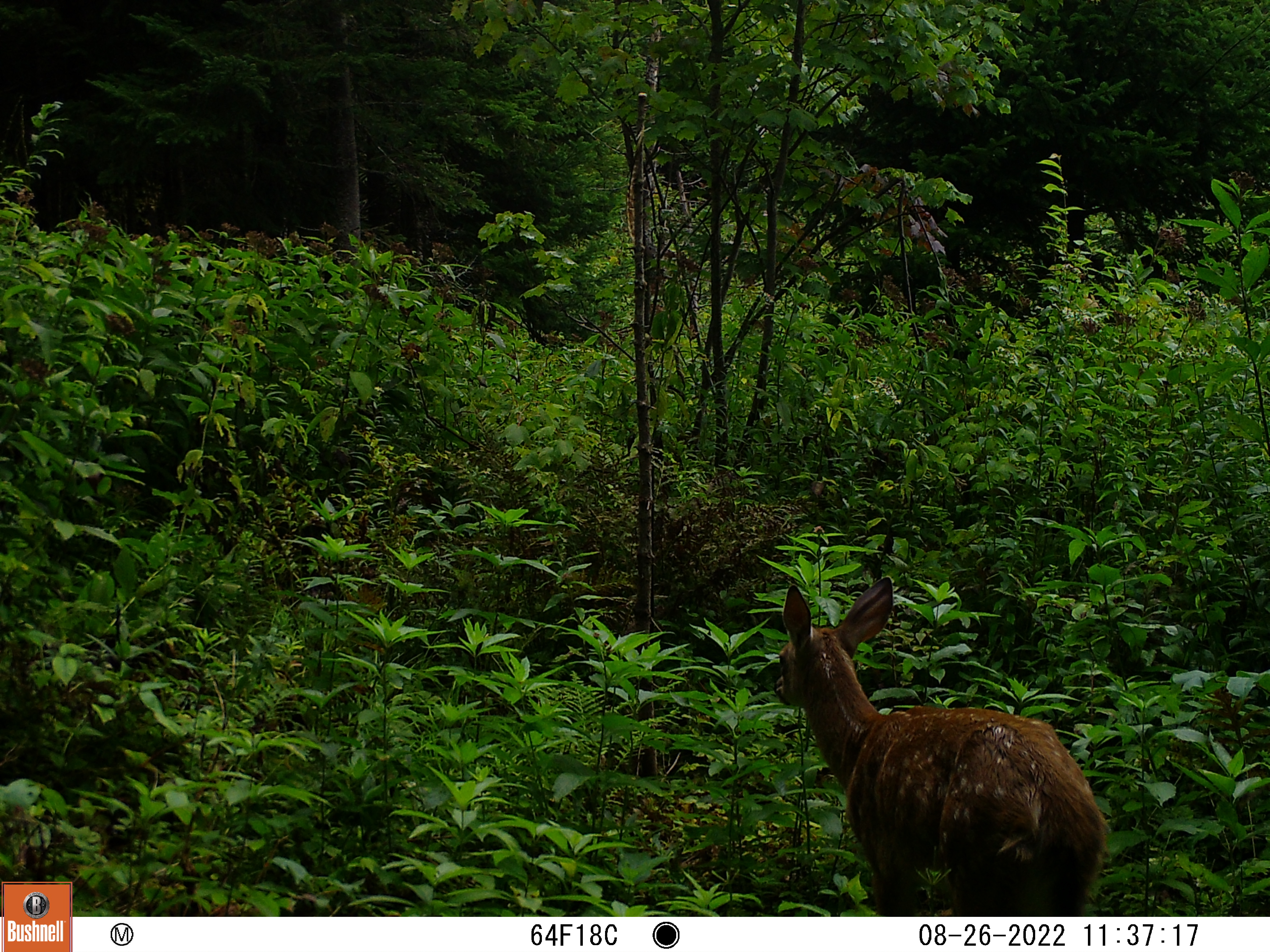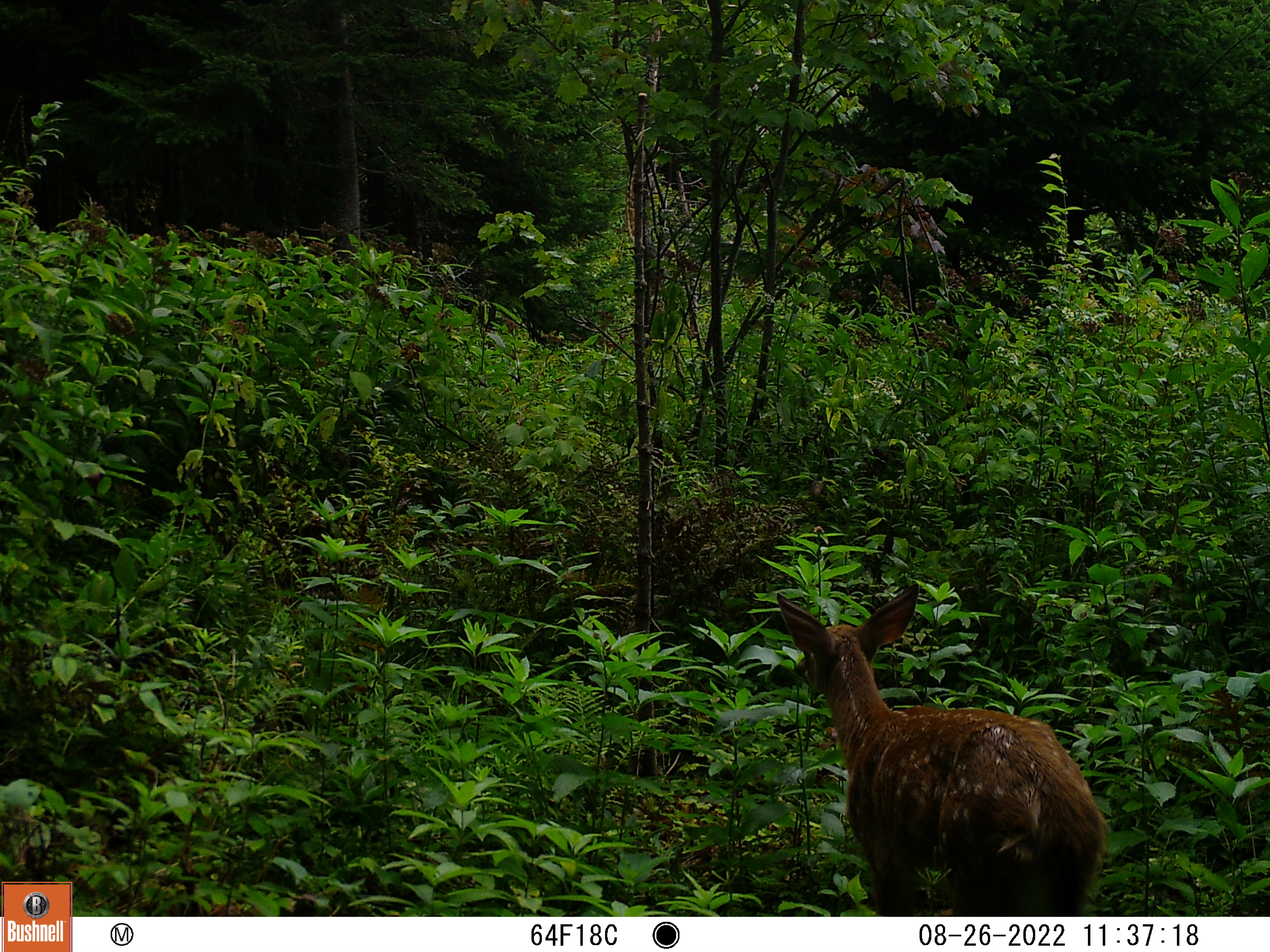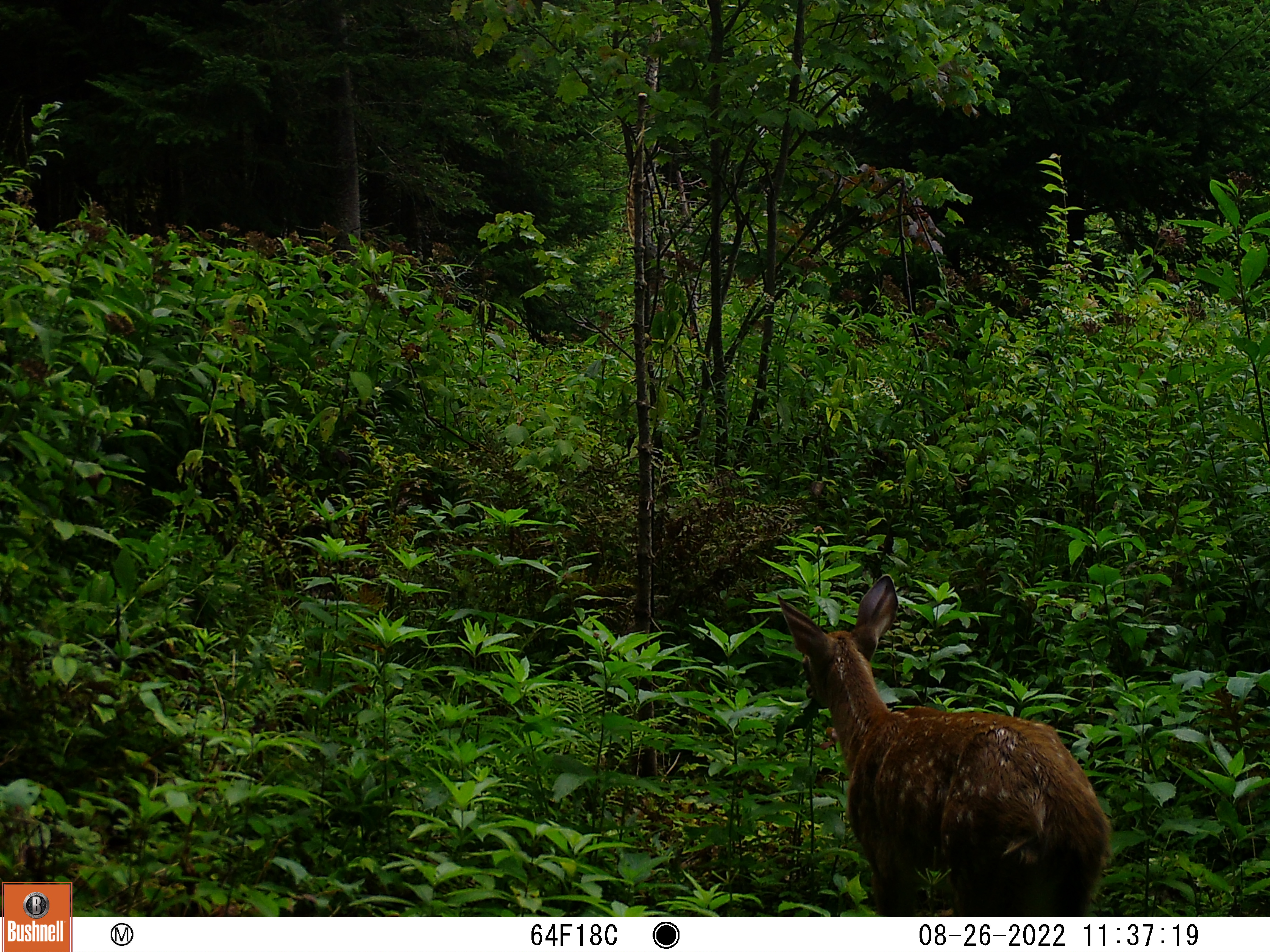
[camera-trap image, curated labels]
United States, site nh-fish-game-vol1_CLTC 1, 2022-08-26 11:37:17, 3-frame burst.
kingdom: Animalia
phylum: Chordata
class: Mammalia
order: Artiodactyla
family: Cervidae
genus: Odocoileus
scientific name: Odocoileus virginianus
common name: white-tailed deer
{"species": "white-tailed deer (Odocoileus virginianus)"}